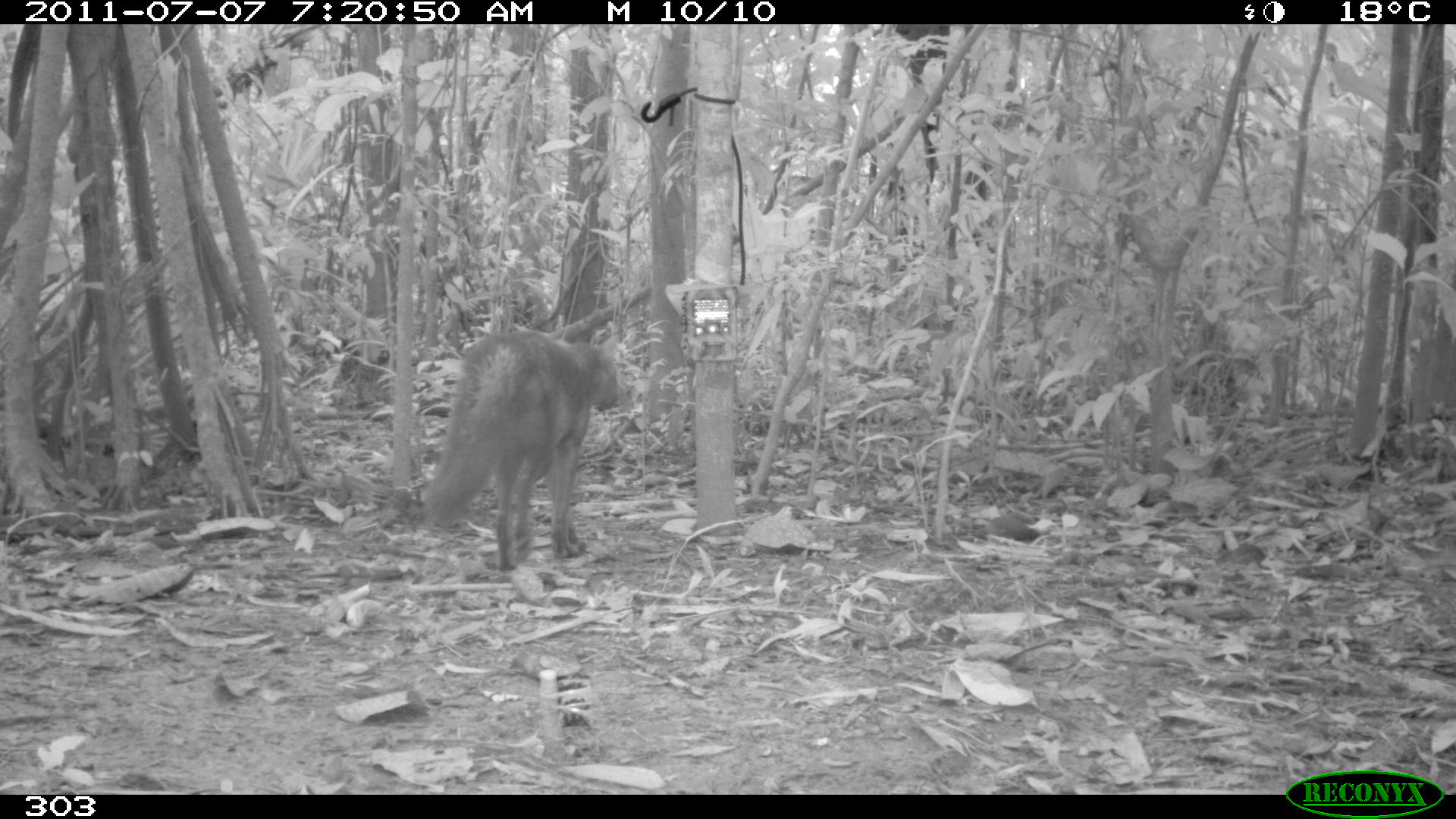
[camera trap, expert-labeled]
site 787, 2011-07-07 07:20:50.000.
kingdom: Animalia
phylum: Chordata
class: Mammalia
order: Carnivora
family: Canidae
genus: Atelocynus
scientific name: Atelocynus microtis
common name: short-eared dog